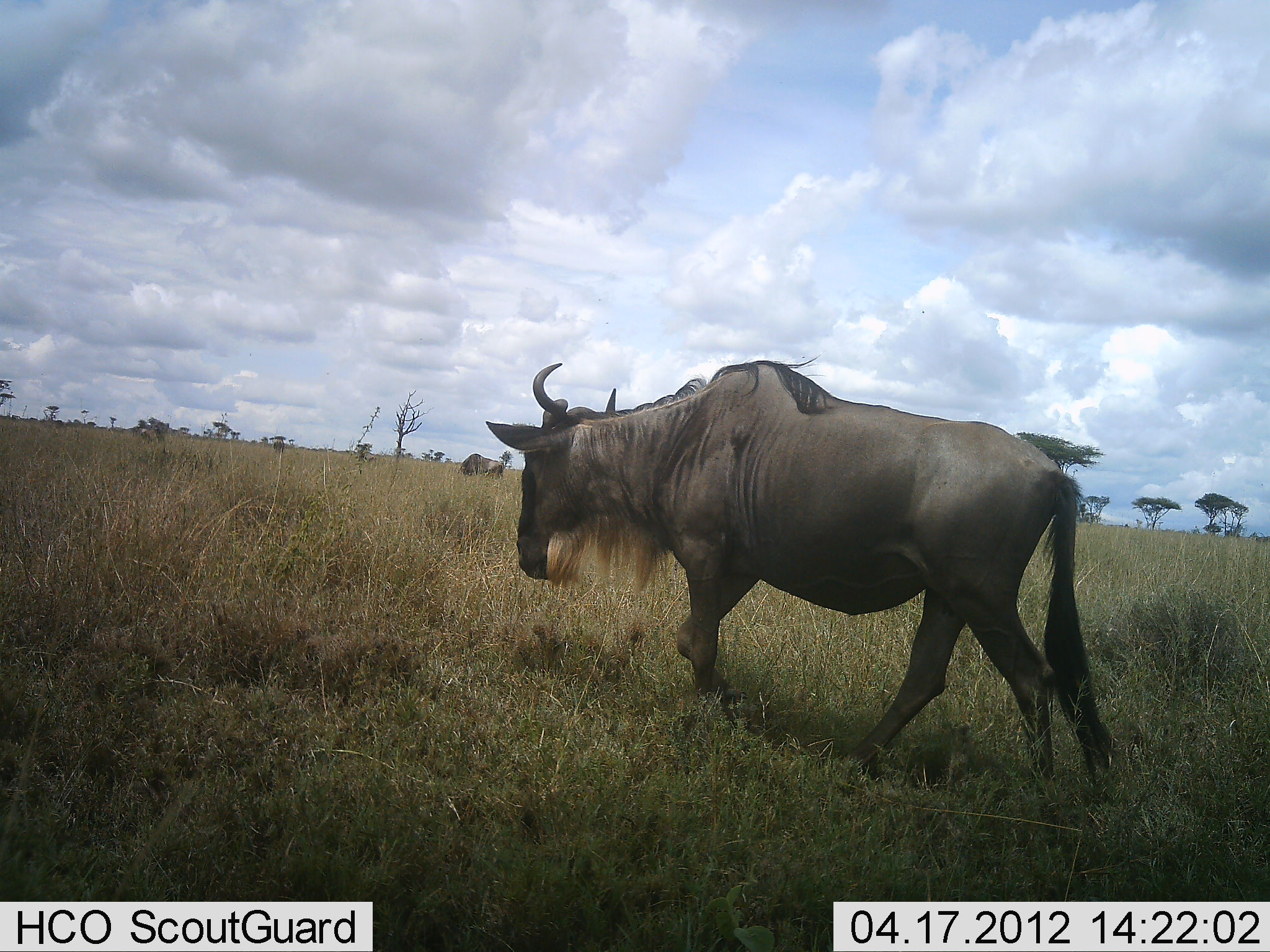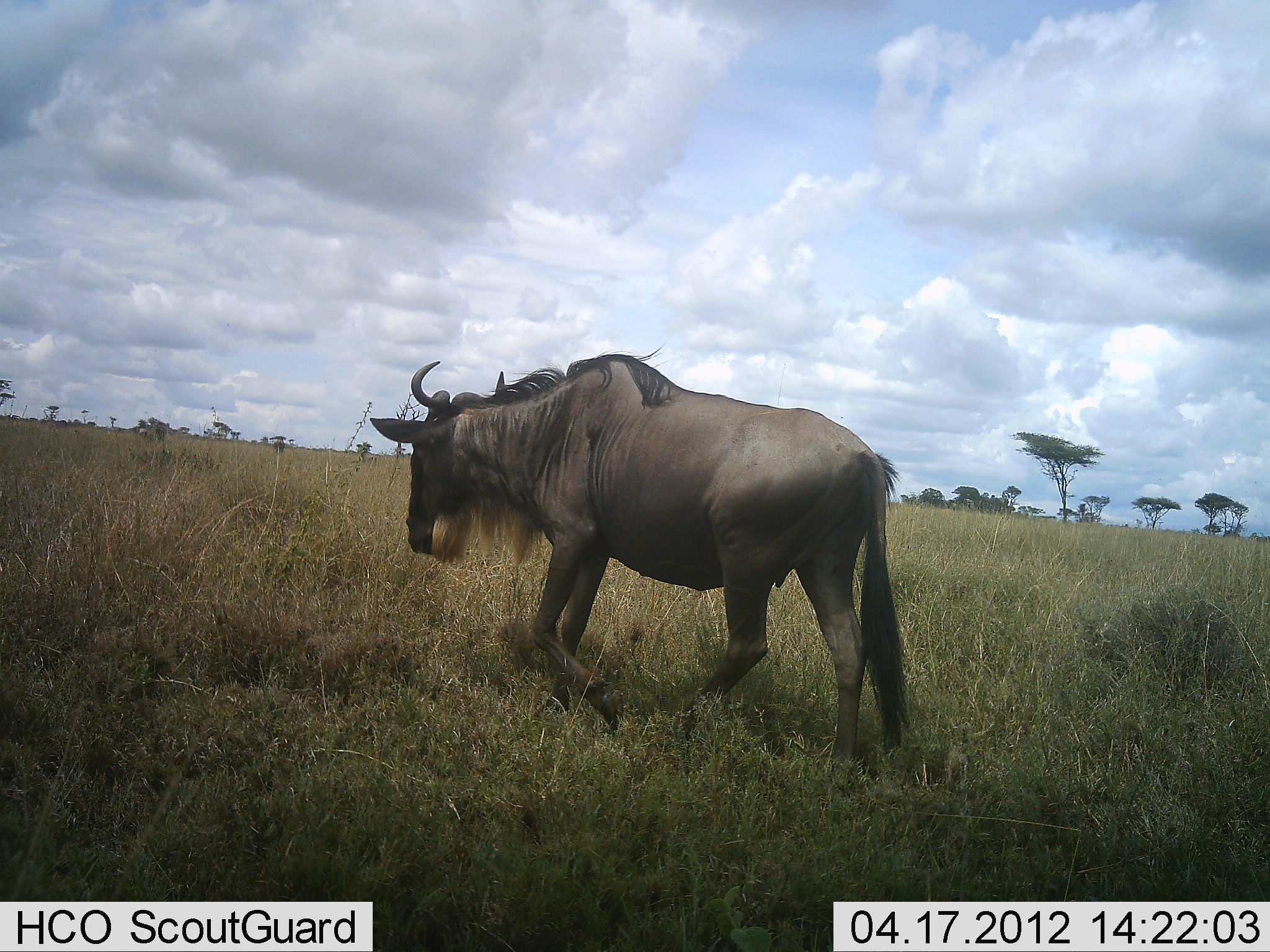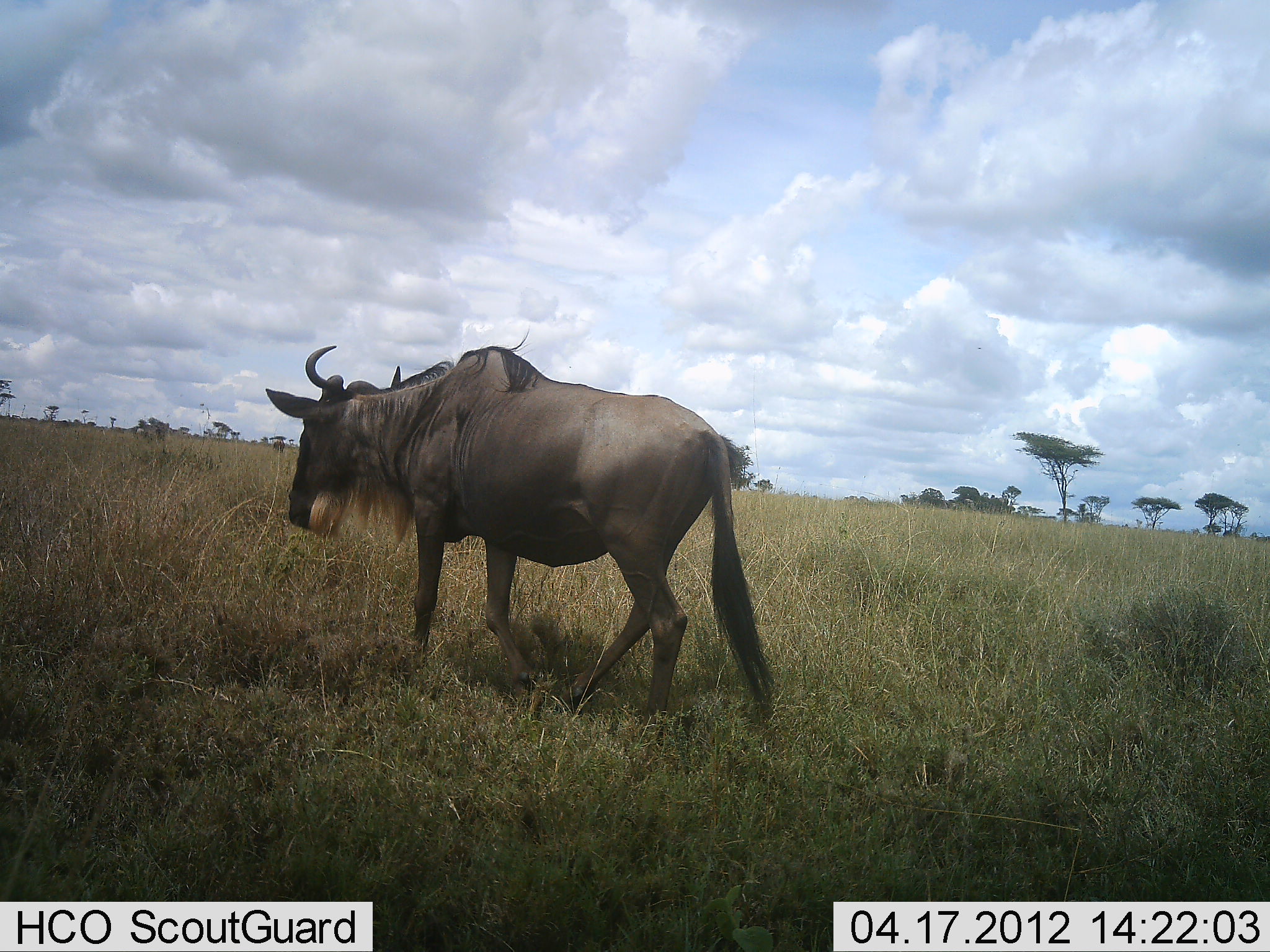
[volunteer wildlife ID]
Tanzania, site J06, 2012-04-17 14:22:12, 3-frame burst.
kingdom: Animalia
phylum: Chordata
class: Mammalia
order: Artiodactyla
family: Bovidae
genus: Connochaetes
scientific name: Connochaetes taurinus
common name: blue wildebeest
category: wildebeest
Wildebeest (blue wildebeest) (Connochaetes taurinus), count 1. Behavior (volunteer vote fractions): standing 7%, resting 0%, moving 100%, interacting 0%. Young present (vote fraction): 0%. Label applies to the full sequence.